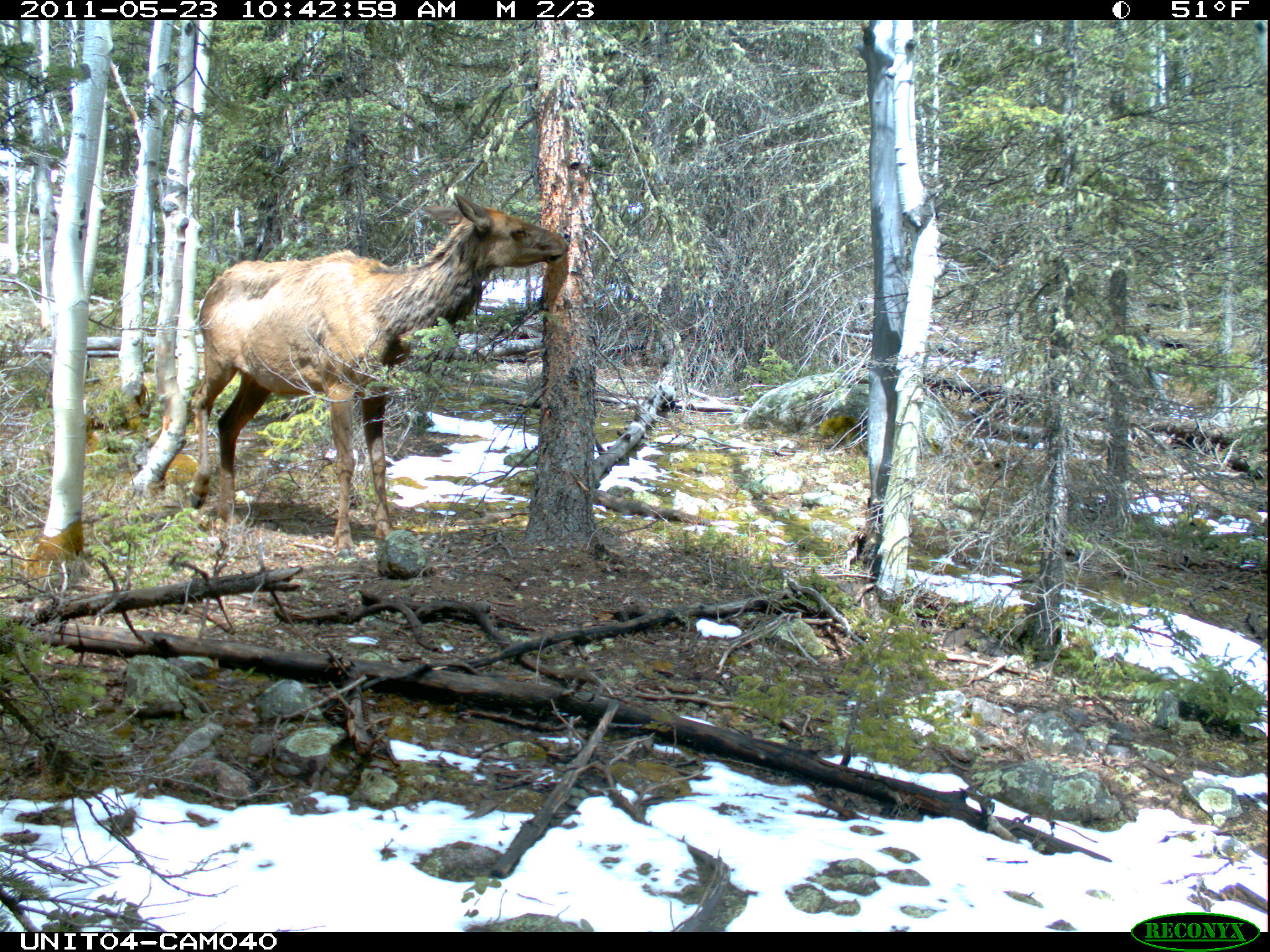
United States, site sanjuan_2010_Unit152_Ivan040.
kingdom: Animalia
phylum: Chordata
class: Mammalia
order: Artiodactyla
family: Cervidae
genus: Cervus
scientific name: Cervus elaphus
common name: red deer